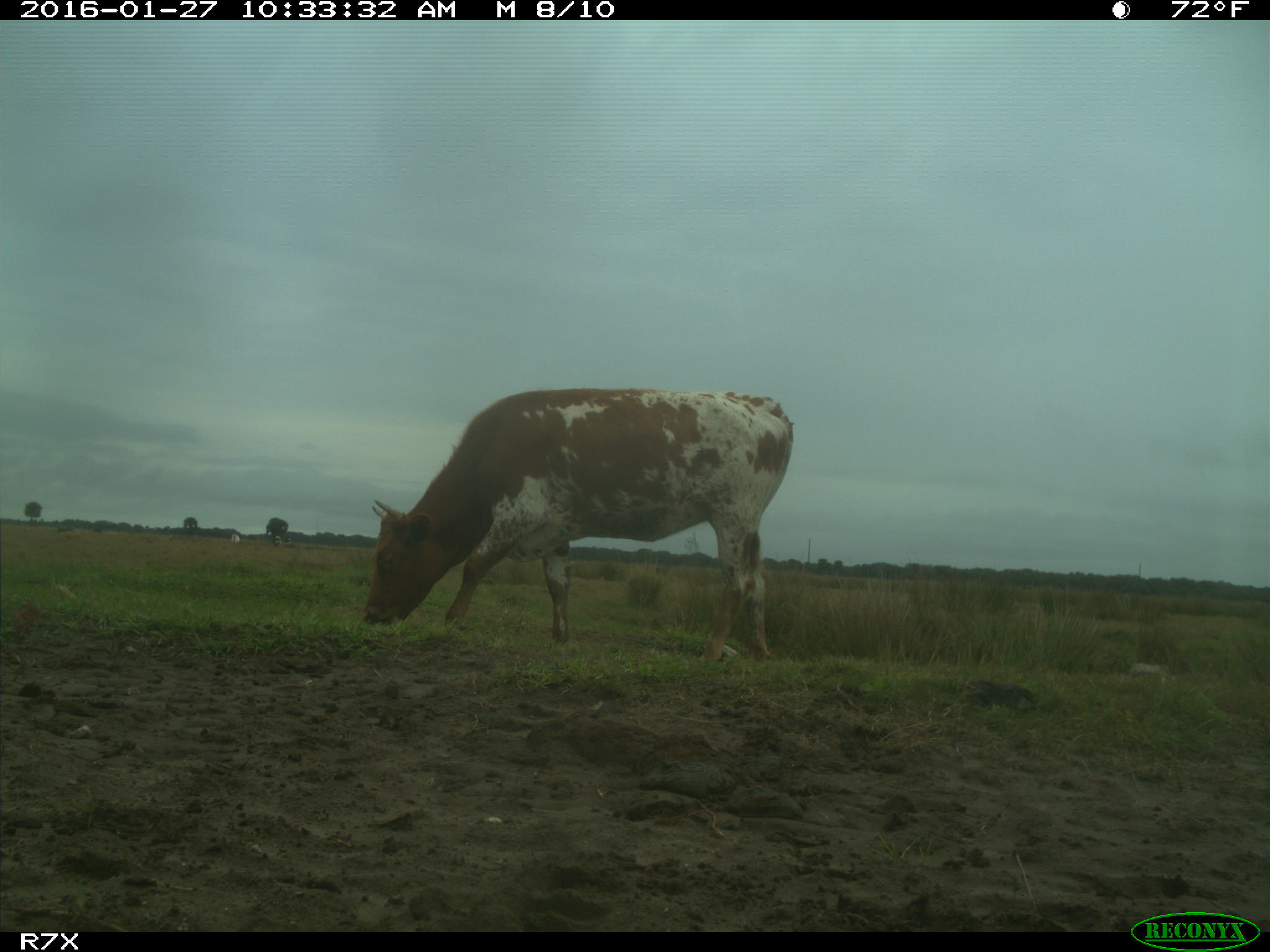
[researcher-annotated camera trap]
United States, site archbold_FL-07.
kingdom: Animalia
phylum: Chordata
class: Mammalia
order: Artiodactyla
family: Bovidae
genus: Bos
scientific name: Bos taurus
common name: domestic cow